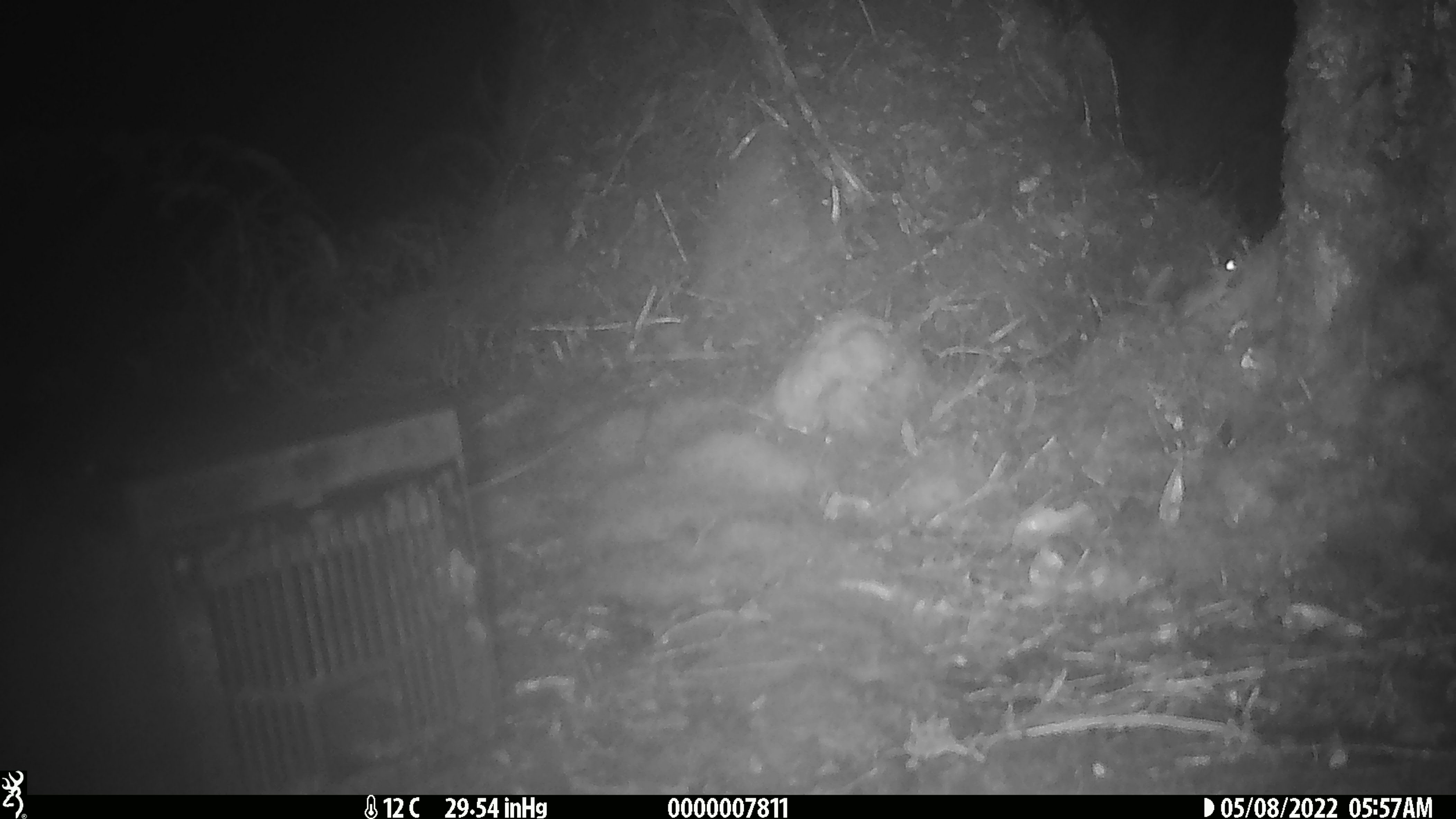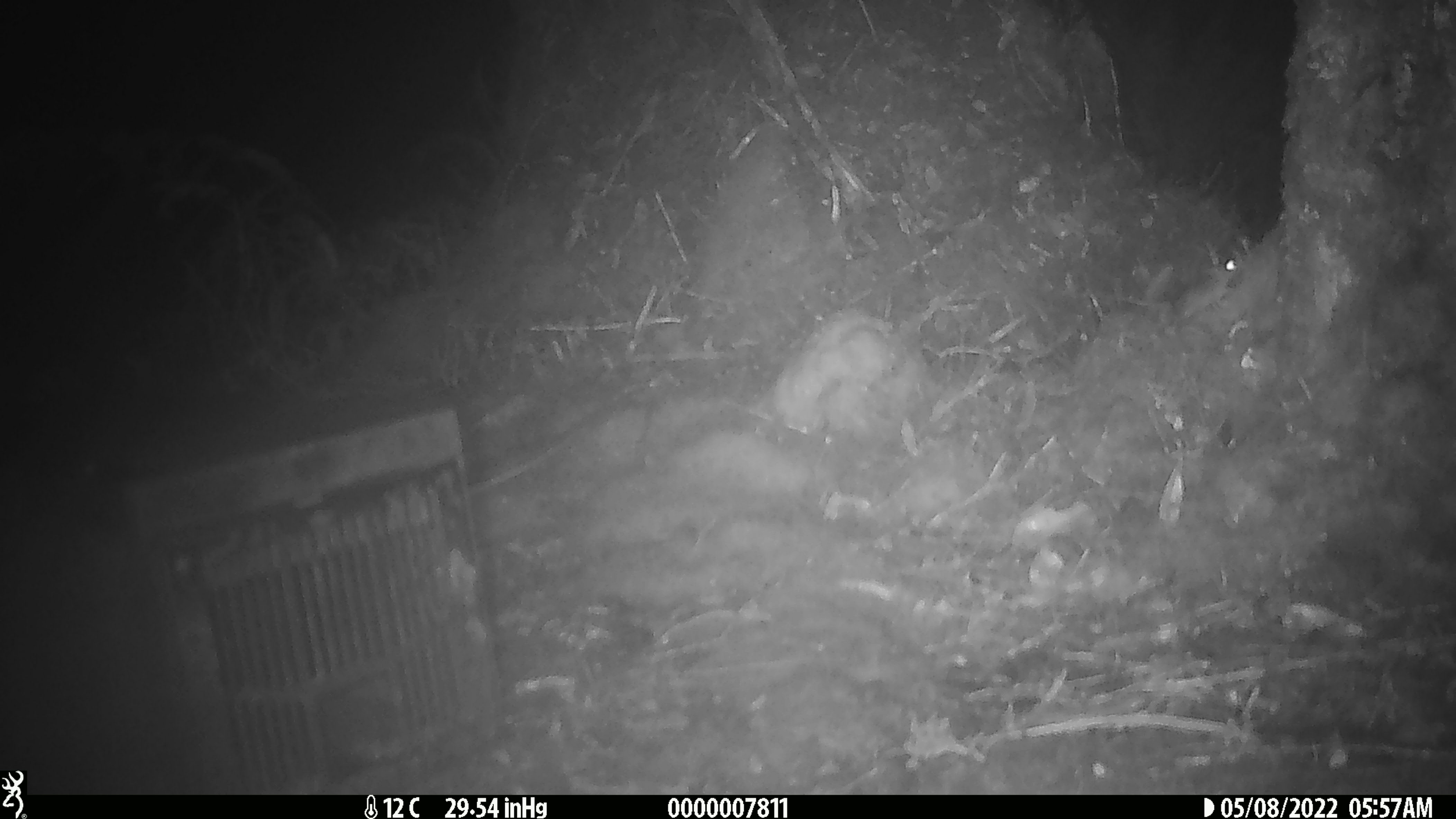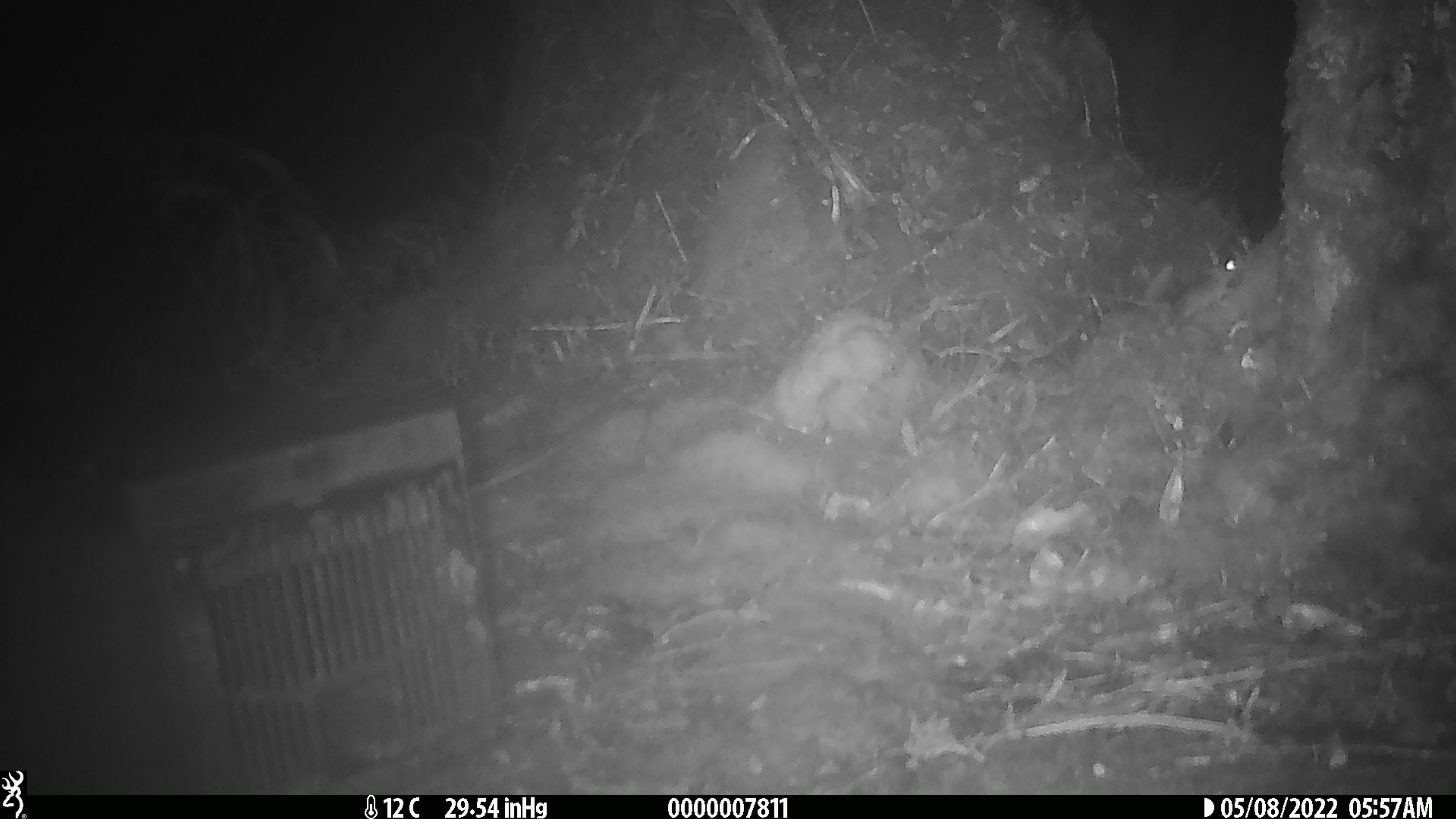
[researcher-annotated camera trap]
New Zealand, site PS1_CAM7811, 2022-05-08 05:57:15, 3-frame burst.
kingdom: Animalia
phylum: Chordata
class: Mammalia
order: Rodentia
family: Muridae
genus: Mus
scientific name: Mus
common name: mouse